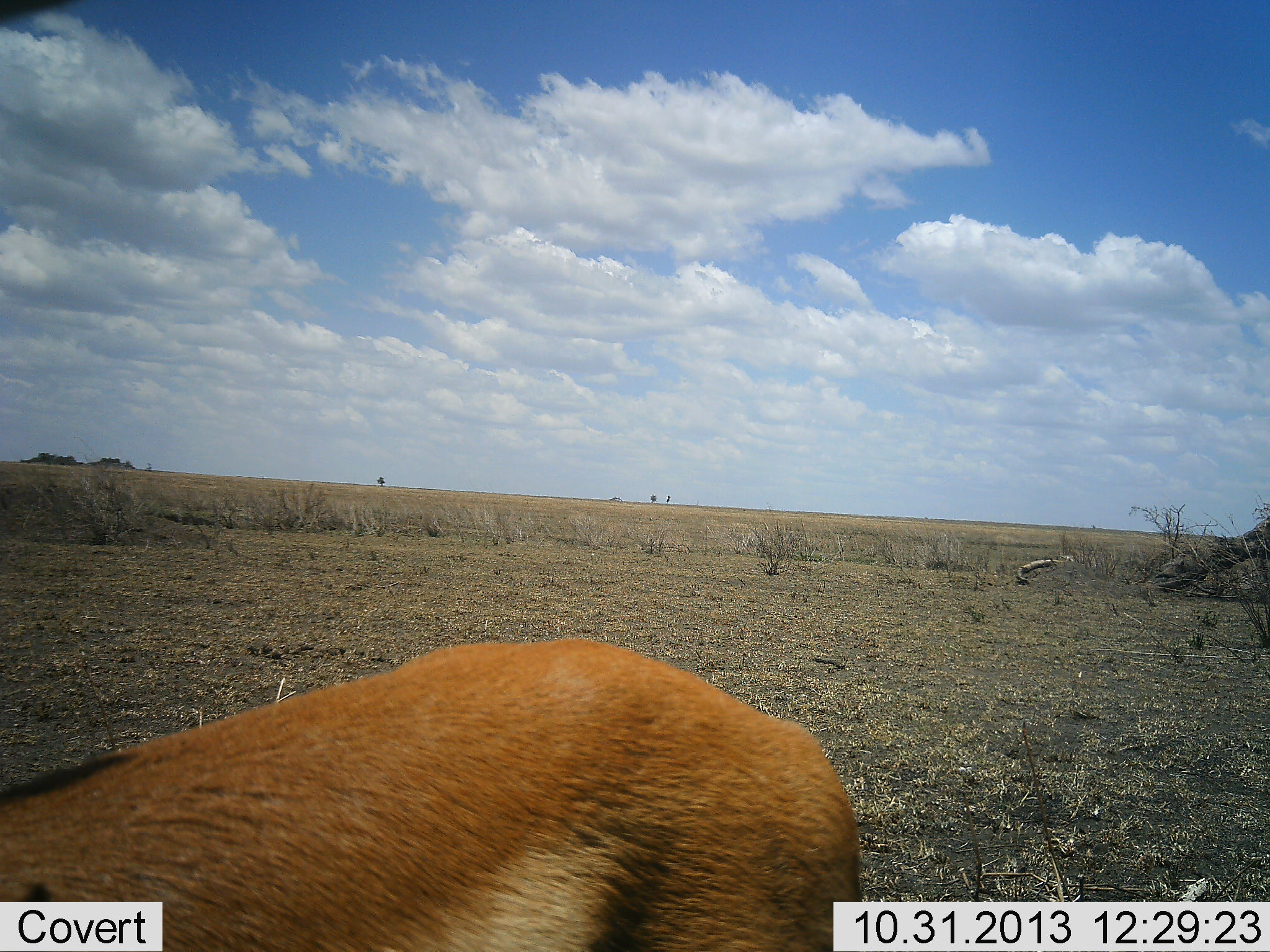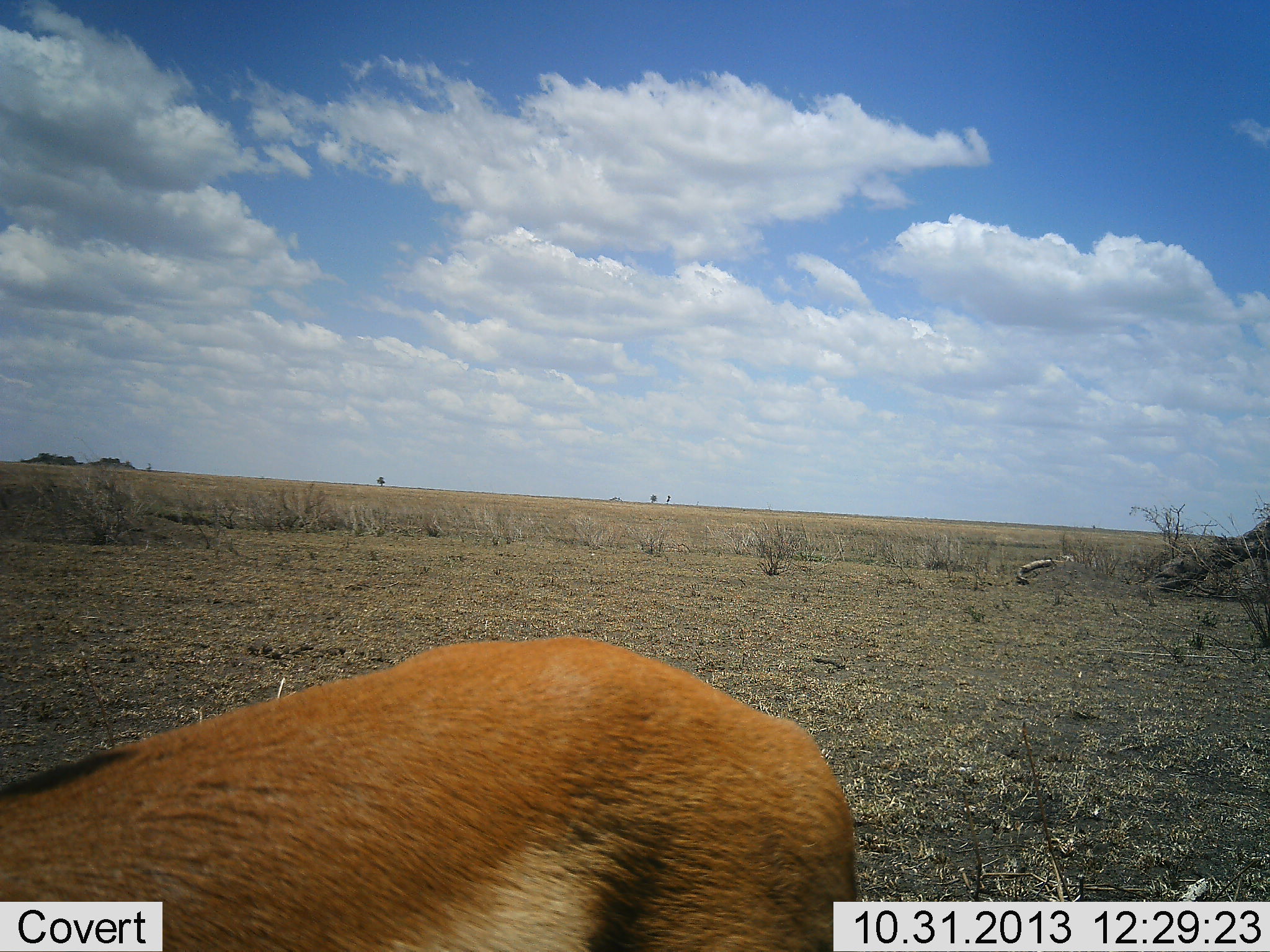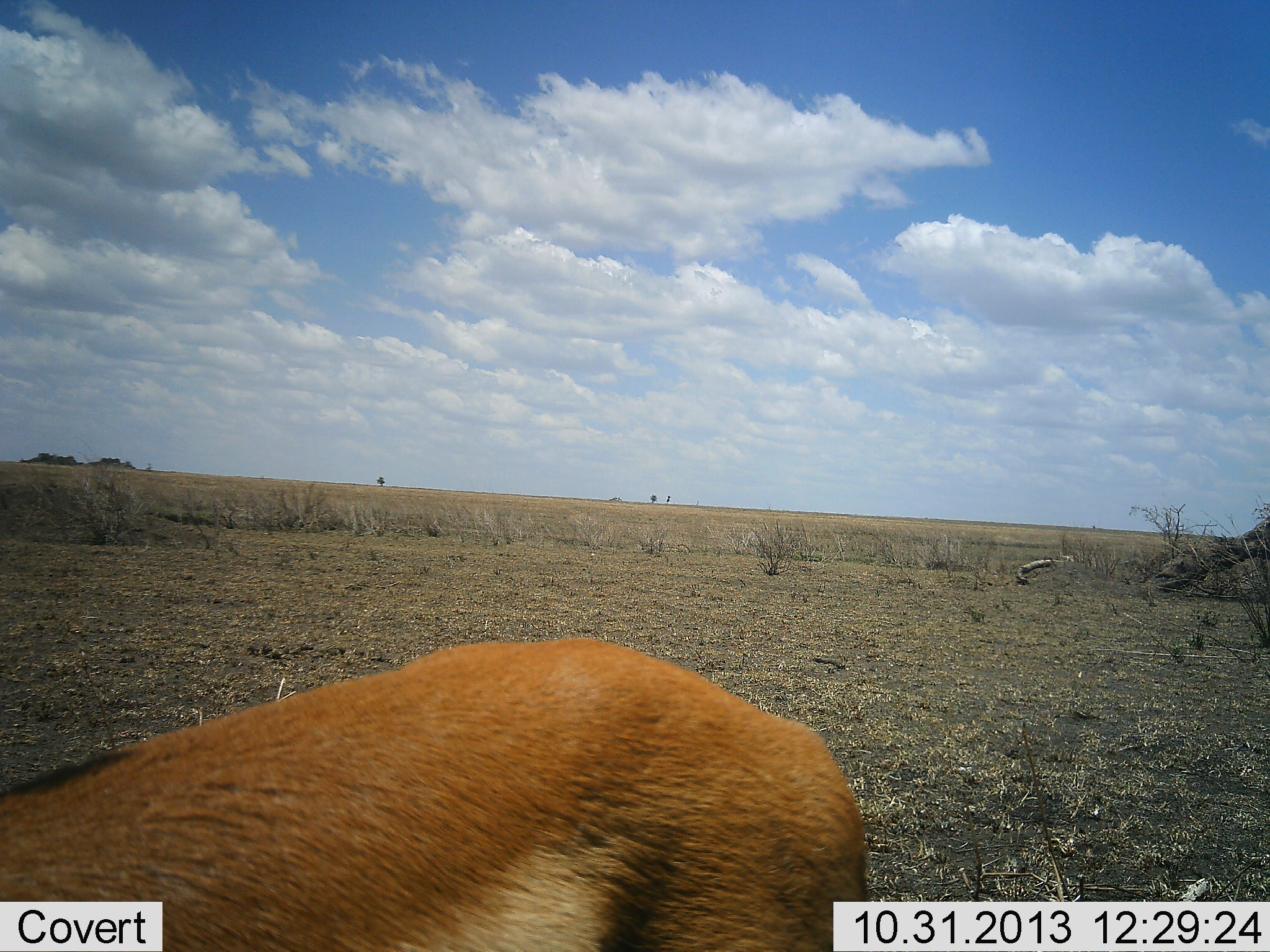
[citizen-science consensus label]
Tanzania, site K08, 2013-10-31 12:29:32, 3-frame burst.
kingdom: Animalia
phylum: Chordata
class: Mammalia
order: Artiodactyla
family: Bovidae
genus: Eudorcas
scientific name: Eudorcas thomsonii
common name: thomson's gazelle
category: gazellethomsons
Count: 1.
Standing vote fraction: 50%.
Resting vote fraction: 20%.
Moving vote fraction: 10%.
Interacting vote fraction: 0%.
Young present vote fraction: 0%.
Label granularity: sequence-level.